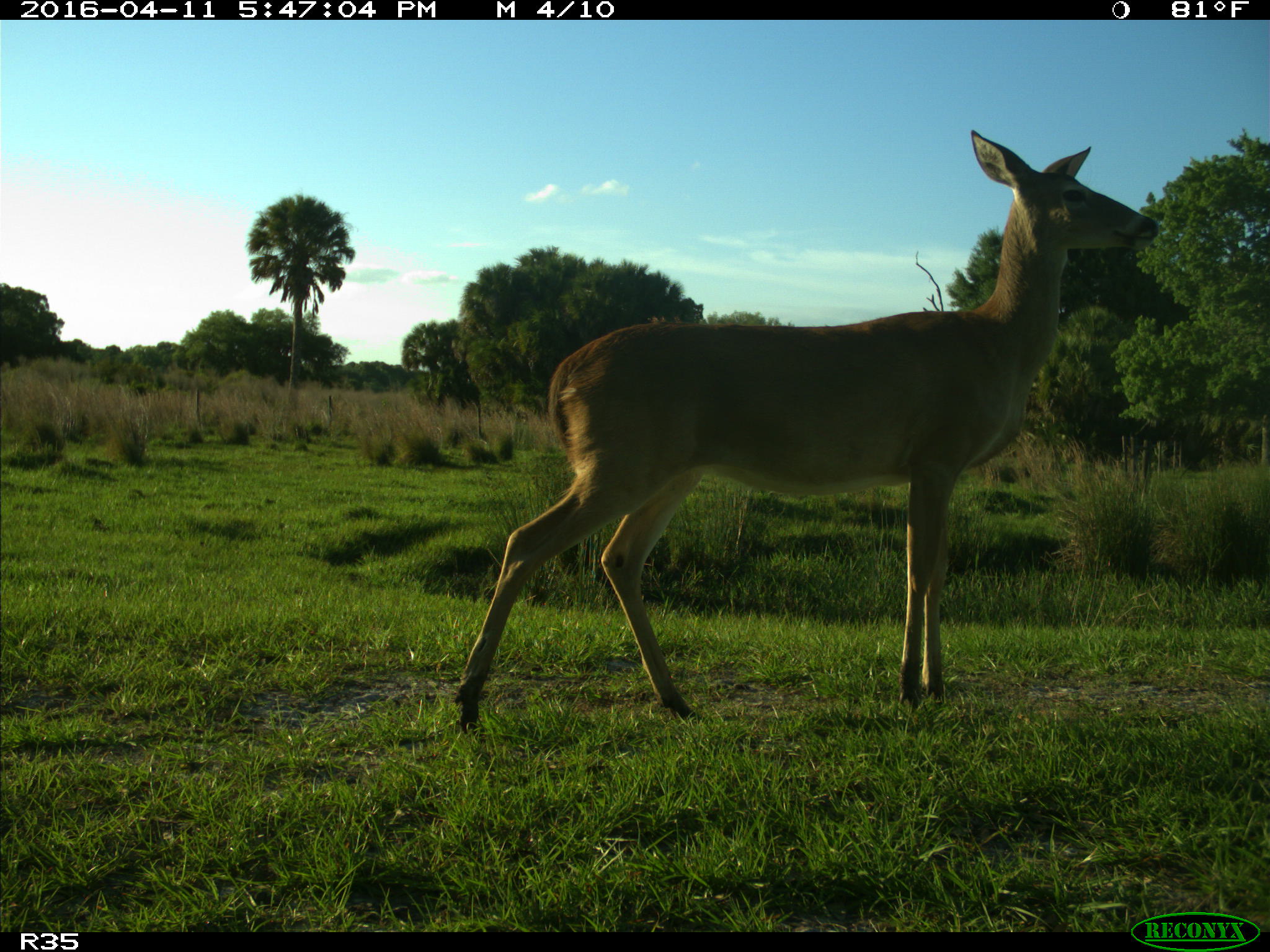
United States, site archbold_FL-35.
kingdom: Animalia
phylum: Chordata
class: Mammalia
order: Artiodactyla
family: Cervidae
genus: Odocoileus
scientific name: Odocoileus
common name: deer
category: unidentified deer